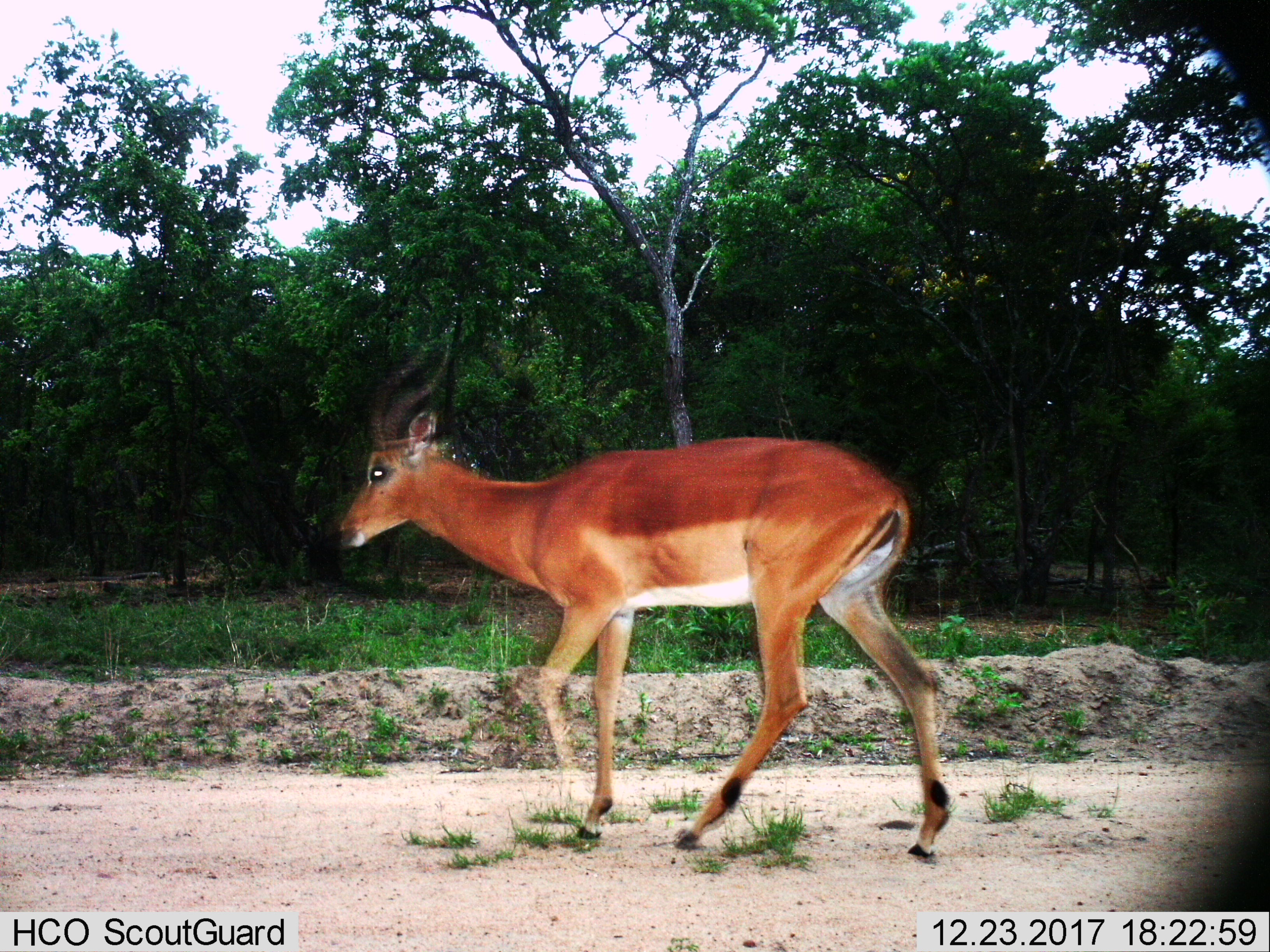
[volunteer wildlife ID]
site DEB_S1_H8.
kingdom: Animalia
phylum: Chordata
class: Mammalia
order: Artiodactyla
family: Bovidae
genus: Aepyceros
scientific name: Aepyceros melampus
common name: impala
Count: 1.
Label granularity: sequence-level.